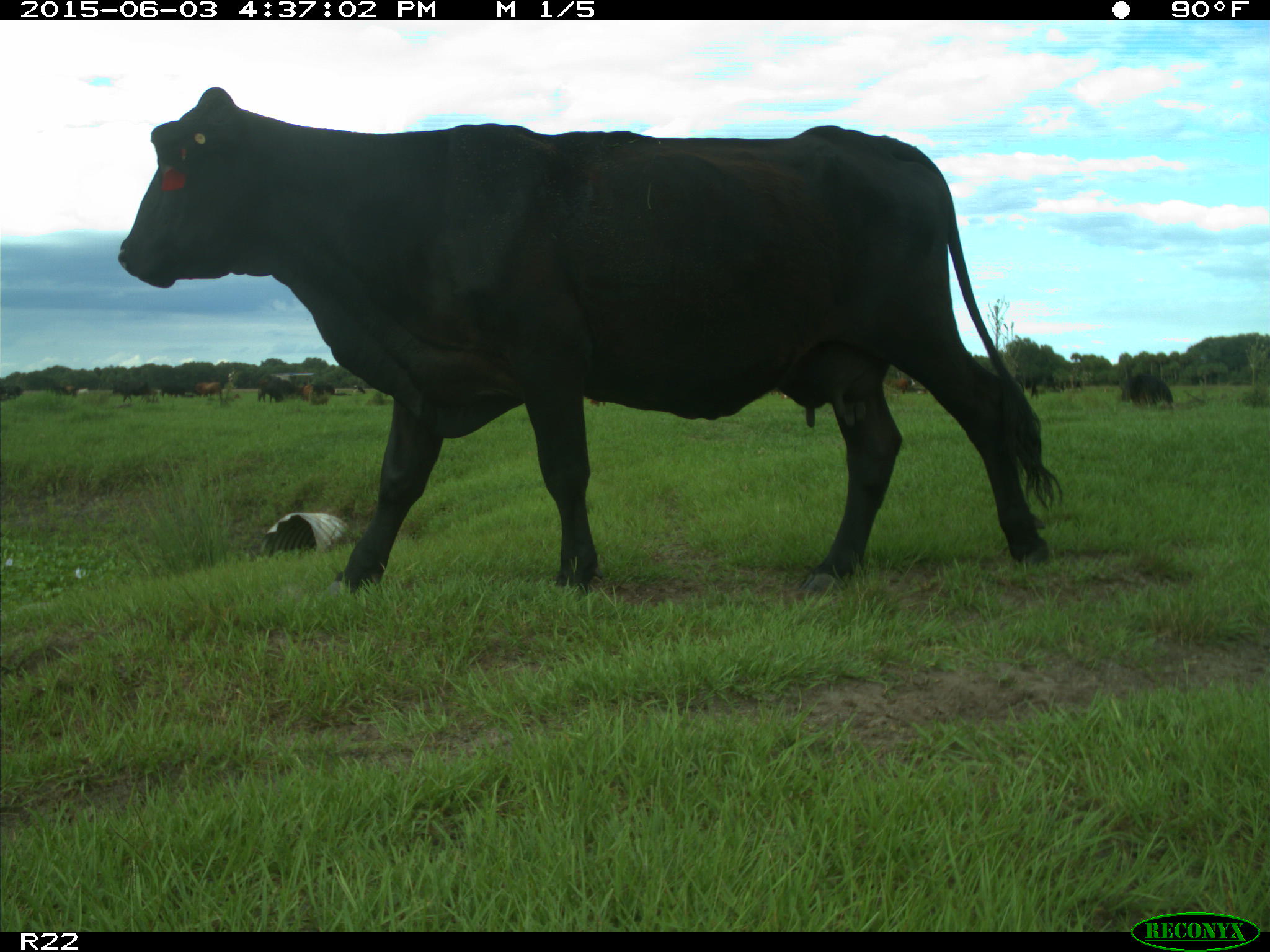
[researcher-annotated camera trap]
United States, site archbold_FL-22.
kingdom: Animalia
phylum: Chordata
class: Mammalia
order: Artiodactyla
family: Bovidae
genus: Bos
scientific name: Bos taurus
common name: domestic cow